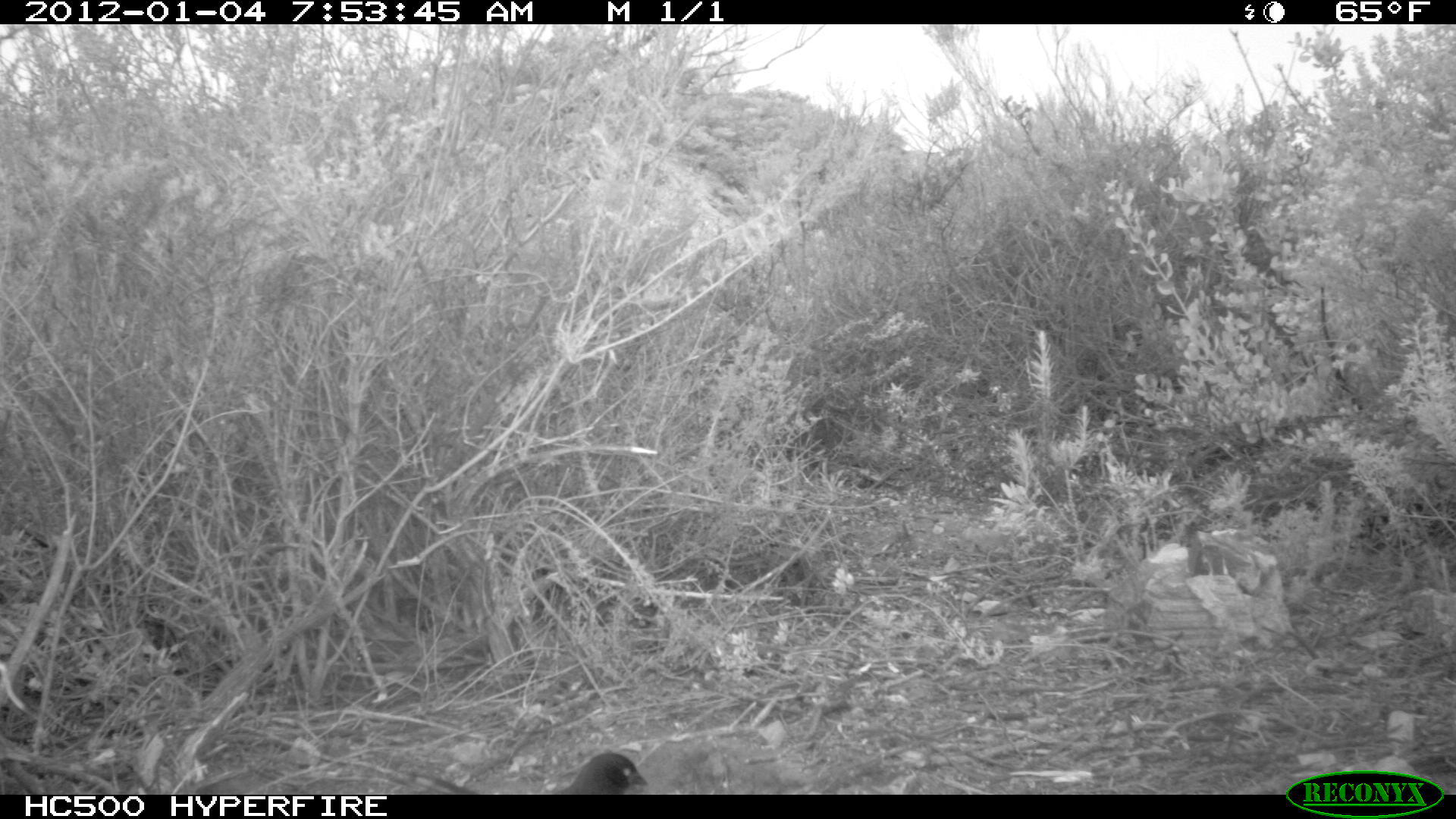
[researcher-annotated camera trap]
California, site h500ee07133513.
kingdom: Animalia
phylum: Chordata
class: Aves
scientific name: Aves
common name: bird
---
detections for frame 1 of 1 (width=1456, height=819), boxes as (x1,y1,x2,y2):
bird: (410,751,648,792)